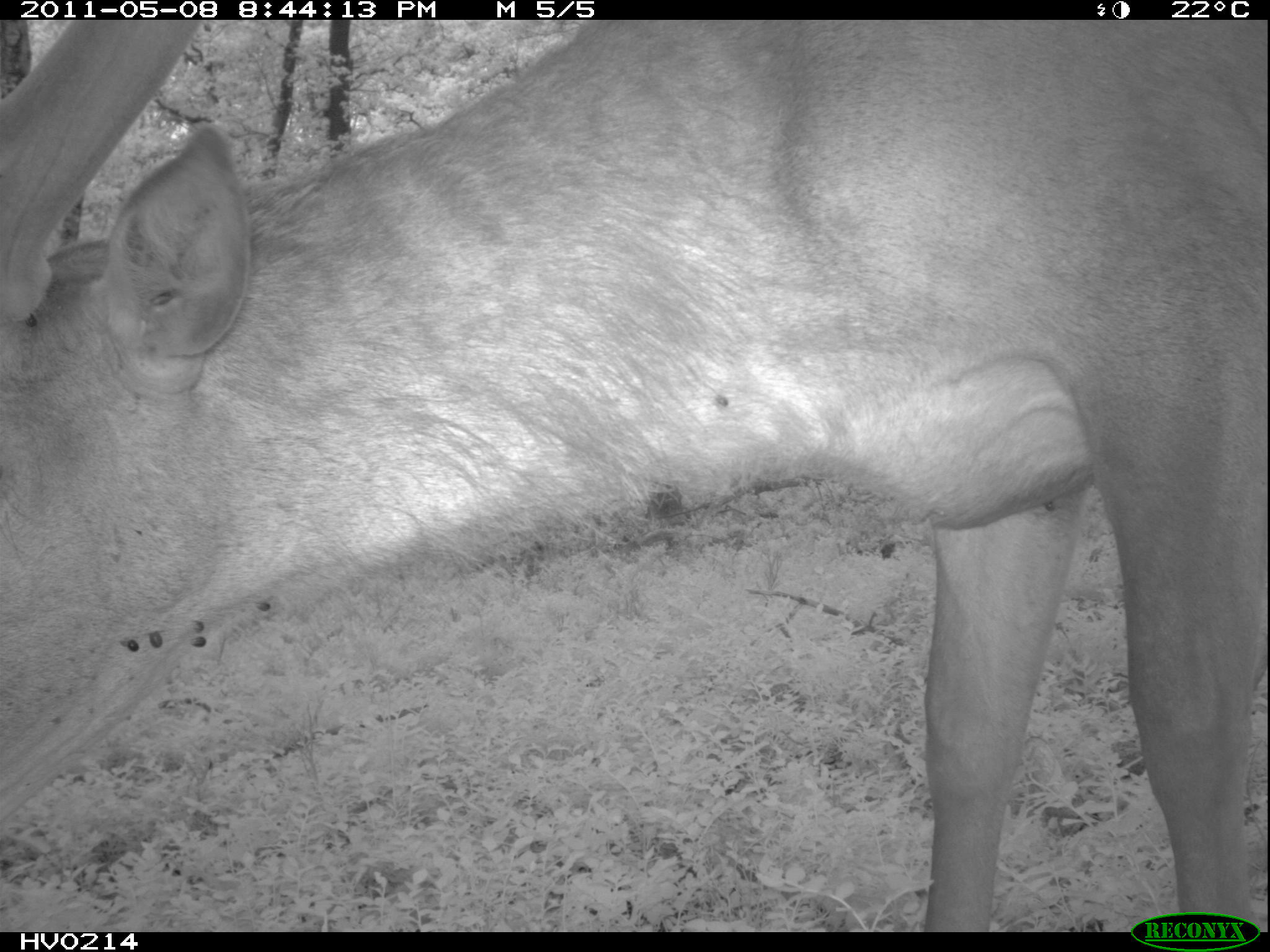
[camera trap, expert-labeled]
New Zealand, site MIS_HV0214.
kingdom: Animalia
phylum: Chordata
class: Mammalia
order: Artiodactyla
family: Cervidae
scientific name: Cervidae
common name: deer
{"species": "deer (Cervidae)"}